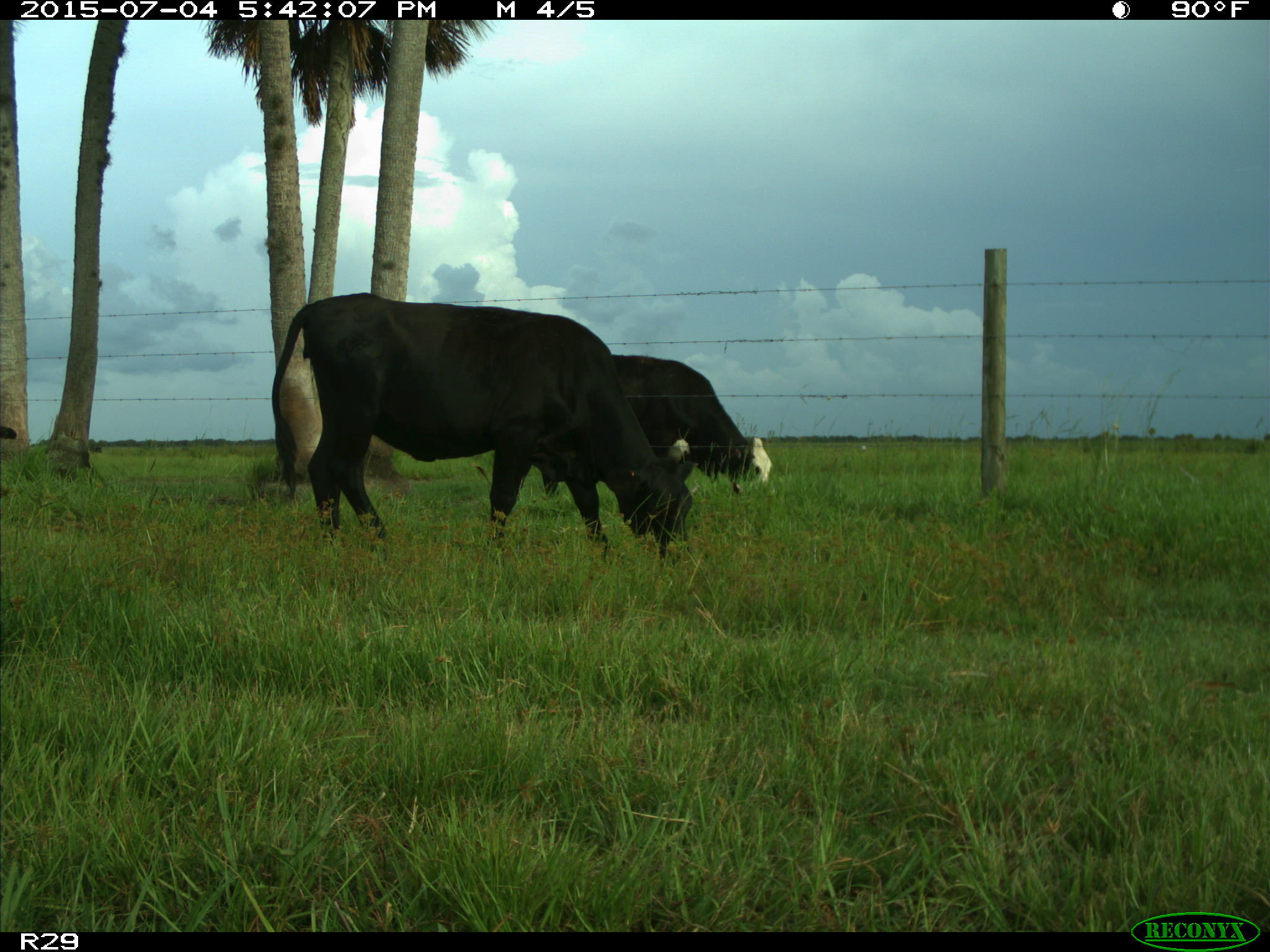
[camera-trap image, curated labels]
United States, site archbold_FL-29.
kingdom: Animalia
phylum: Chordata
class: Mammalia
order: Artiodactyla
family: Bovidae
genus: Bos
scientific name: Bos taurus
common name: domestic cow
Bos taurus (domestic cow).